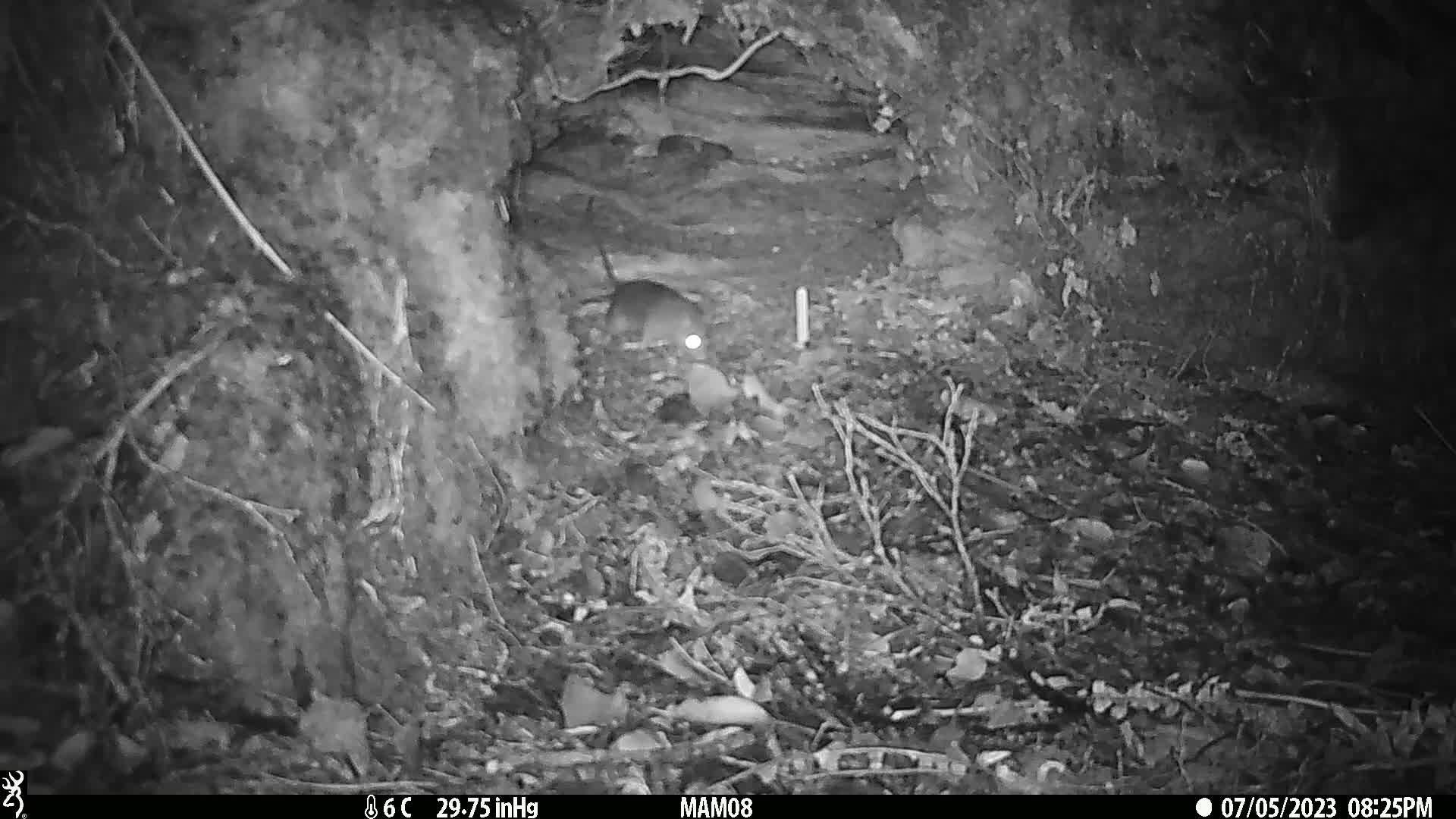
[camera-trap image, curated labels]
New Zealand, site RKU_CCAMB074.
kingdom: Animalia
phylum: Chordata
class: Mammalia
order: Rodentia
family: Muridae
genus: Rattus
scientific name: Rattus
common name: rat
Rat (Rattus).